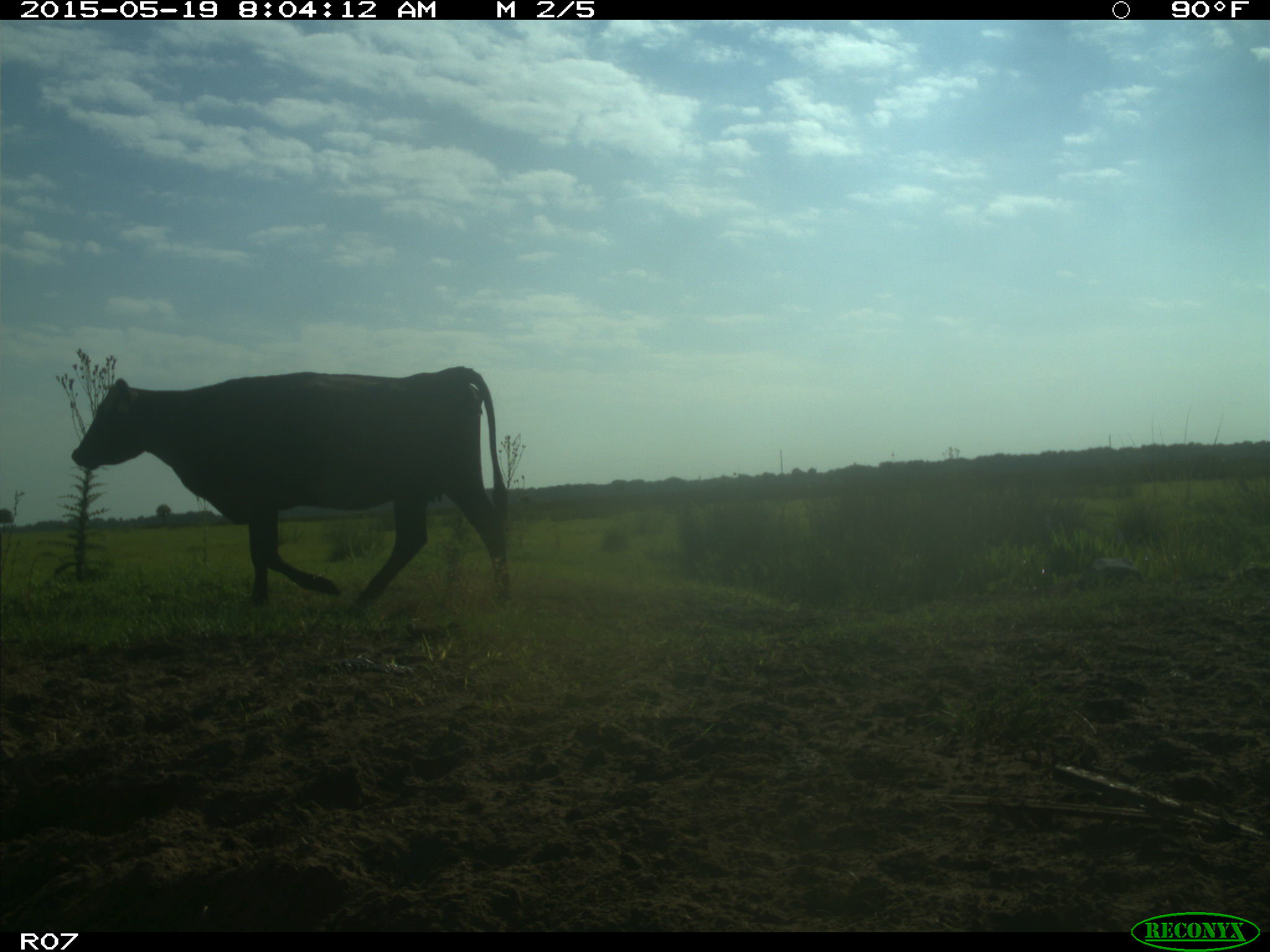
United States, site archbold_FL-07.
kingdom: Animalia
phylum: Chordata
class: Mammalia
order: Artiodactyla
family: Bovidae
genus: Bos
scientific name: Bos taurus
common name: domestic cow